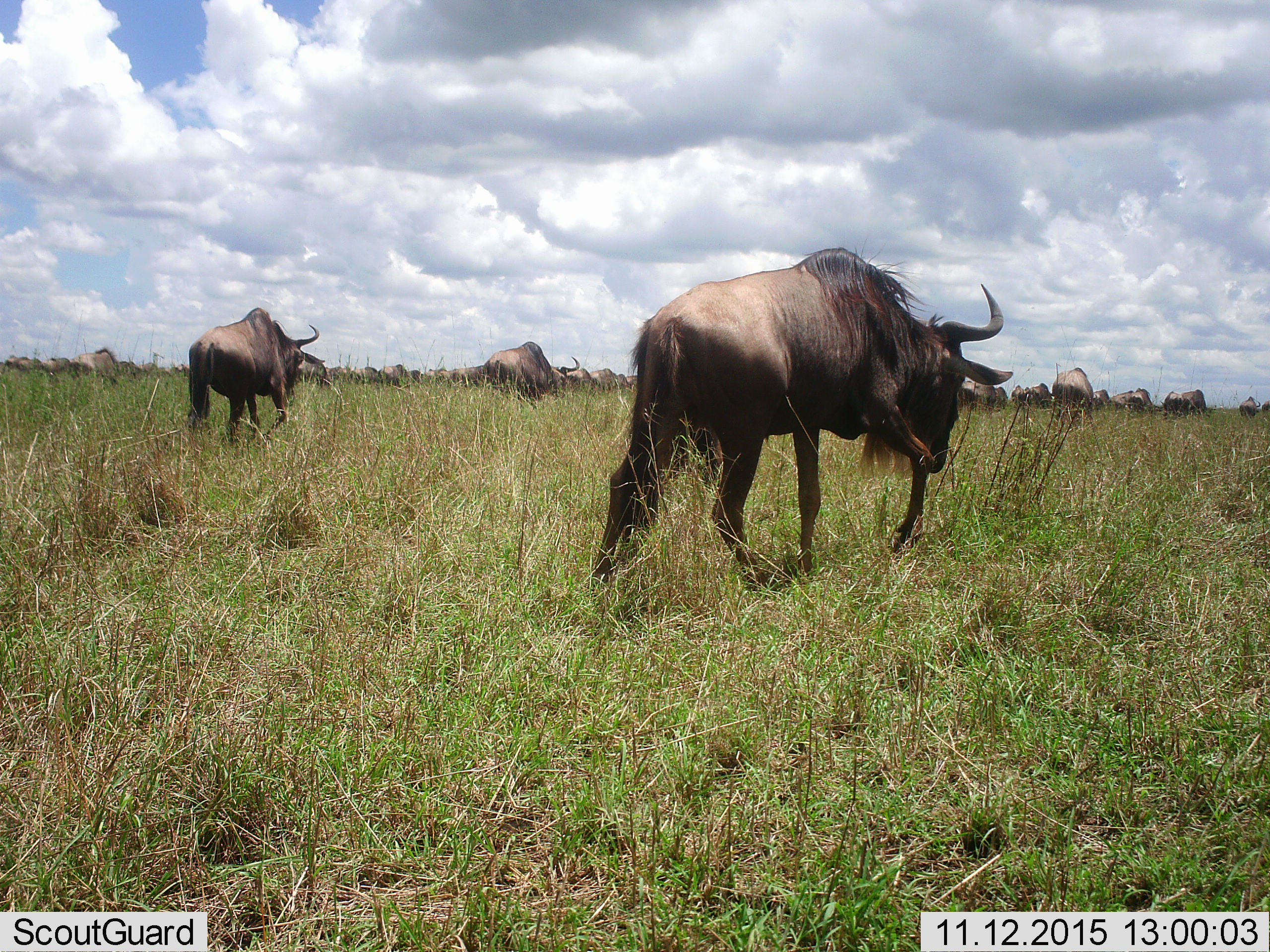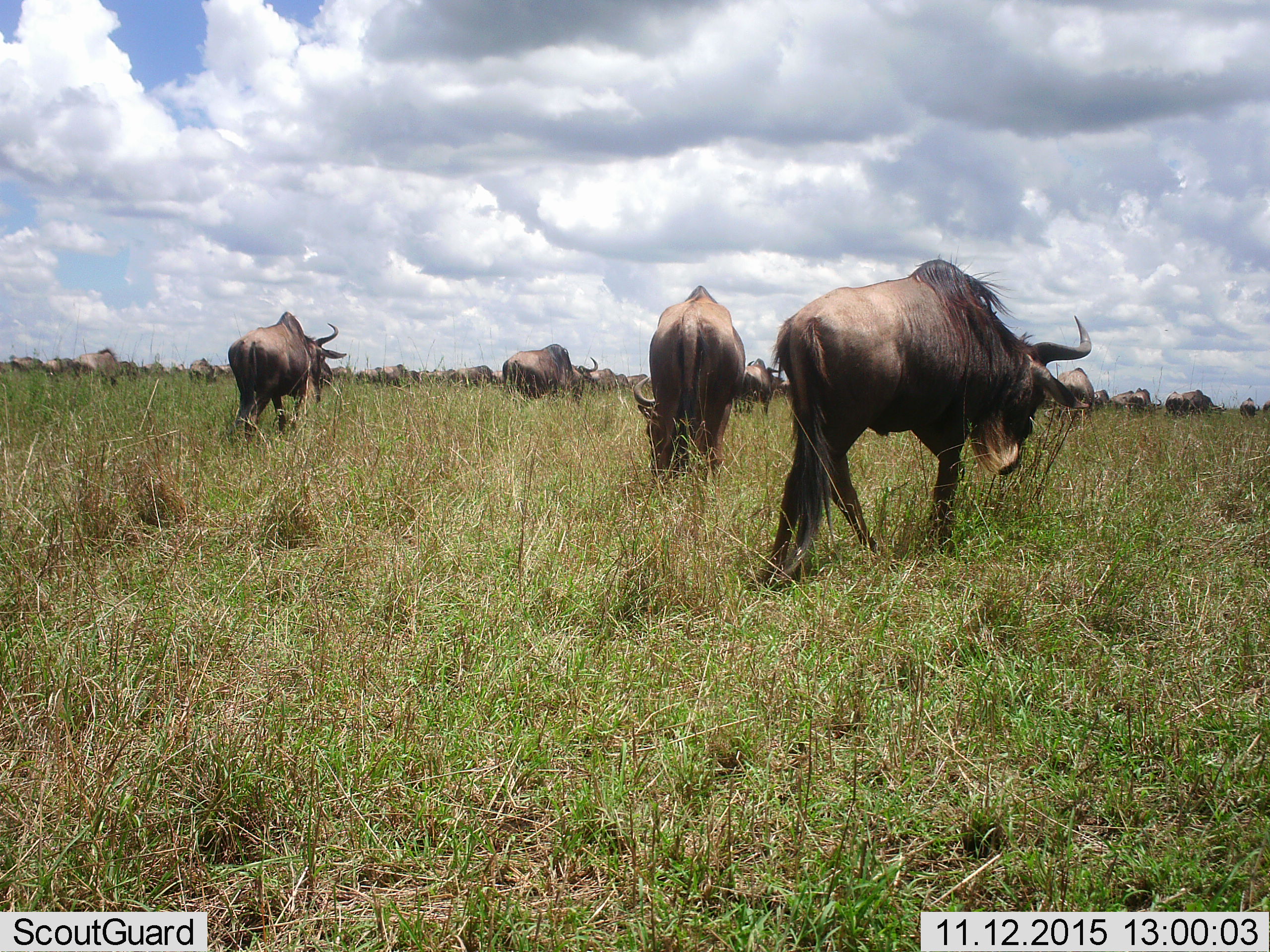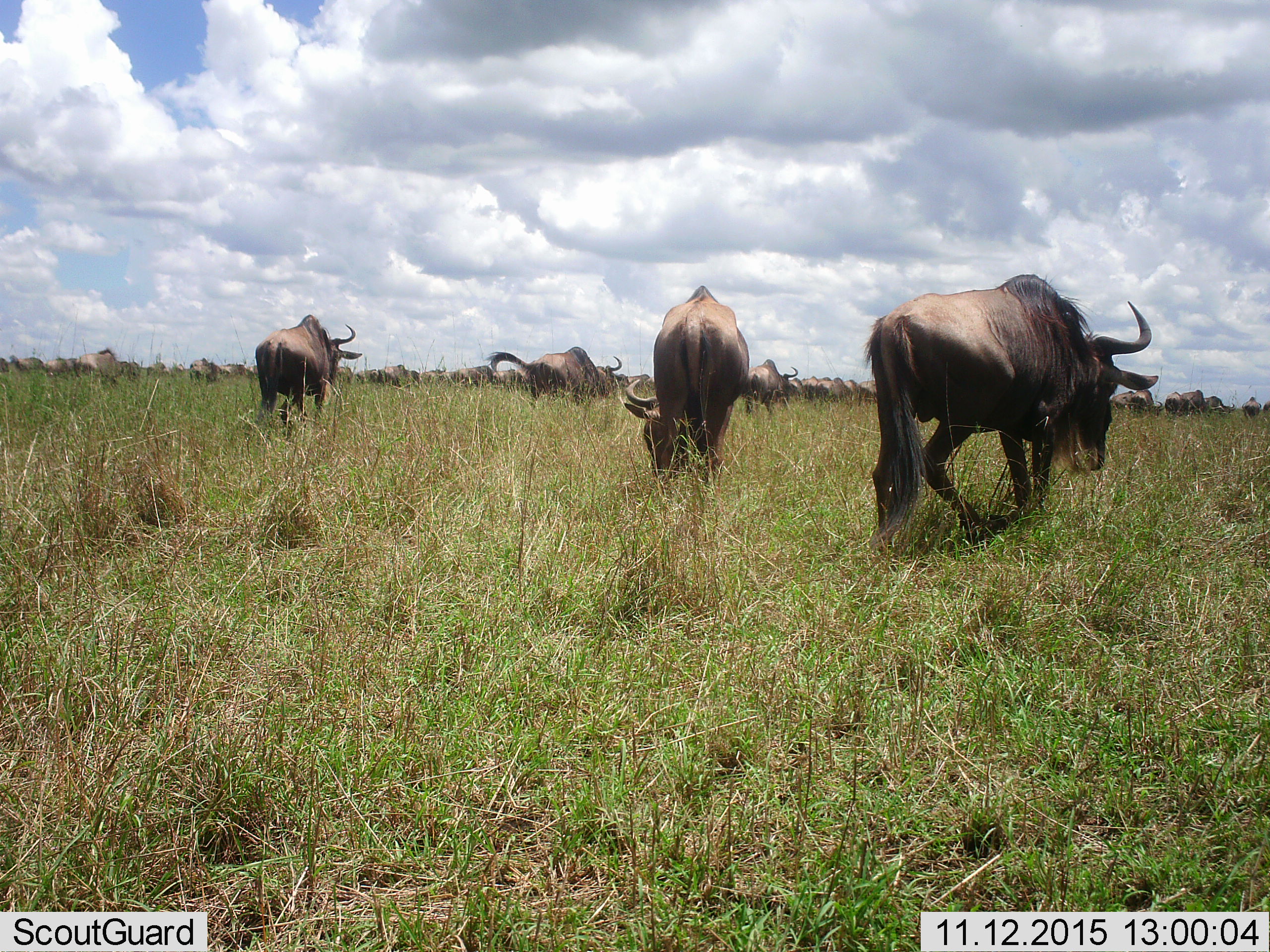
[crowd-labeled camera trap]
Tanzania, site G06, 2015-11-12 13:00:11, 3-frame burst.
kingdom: Animalia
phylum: Chordata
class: Mammalia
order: Artiodactyla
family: Bovidae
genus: Syncerus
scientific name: Syncerus caffer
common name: cape buffalo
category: buffalo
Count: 11-50.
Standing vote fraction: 40%.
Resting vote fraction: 0%.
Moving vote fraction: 60%.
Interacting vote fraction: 0%.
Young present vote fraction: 20%.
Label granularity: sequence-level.